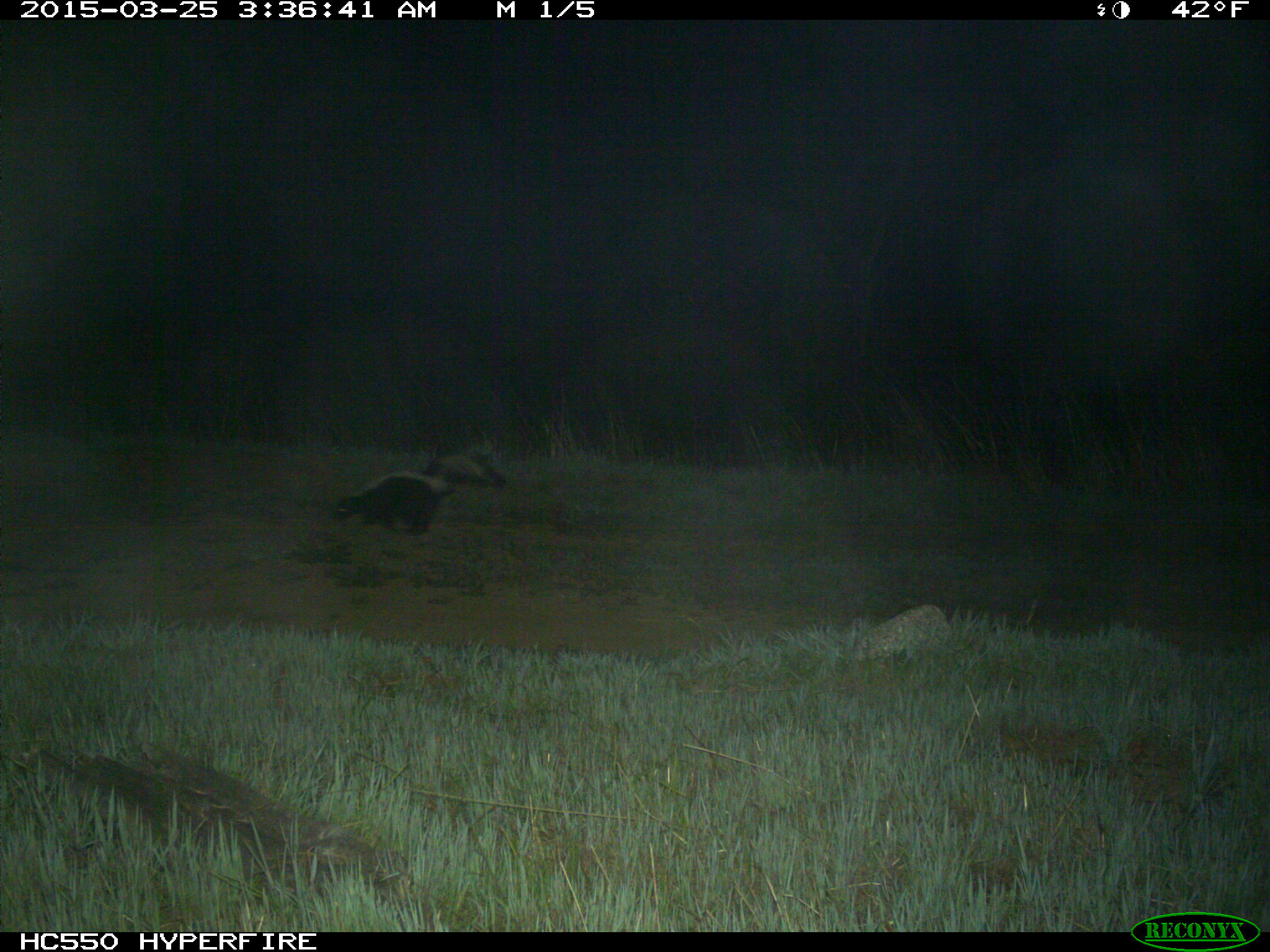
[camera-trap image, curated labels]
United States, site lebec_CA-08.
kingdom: Animalia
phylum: Chordata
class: Mammalia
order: Carnivora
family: Mephitidae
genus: Mephitis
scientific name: Mephitis mephitis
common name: striped skunk